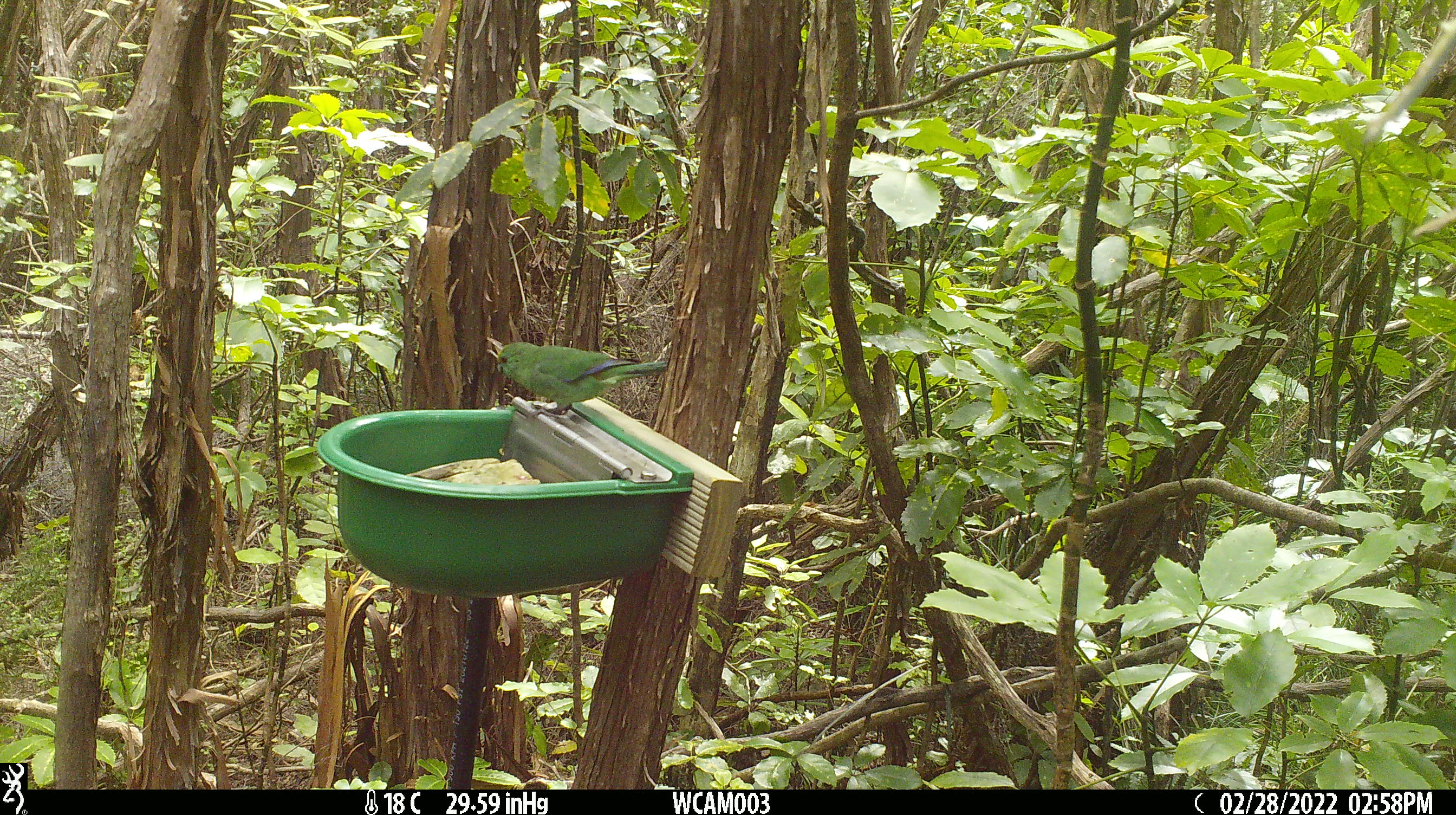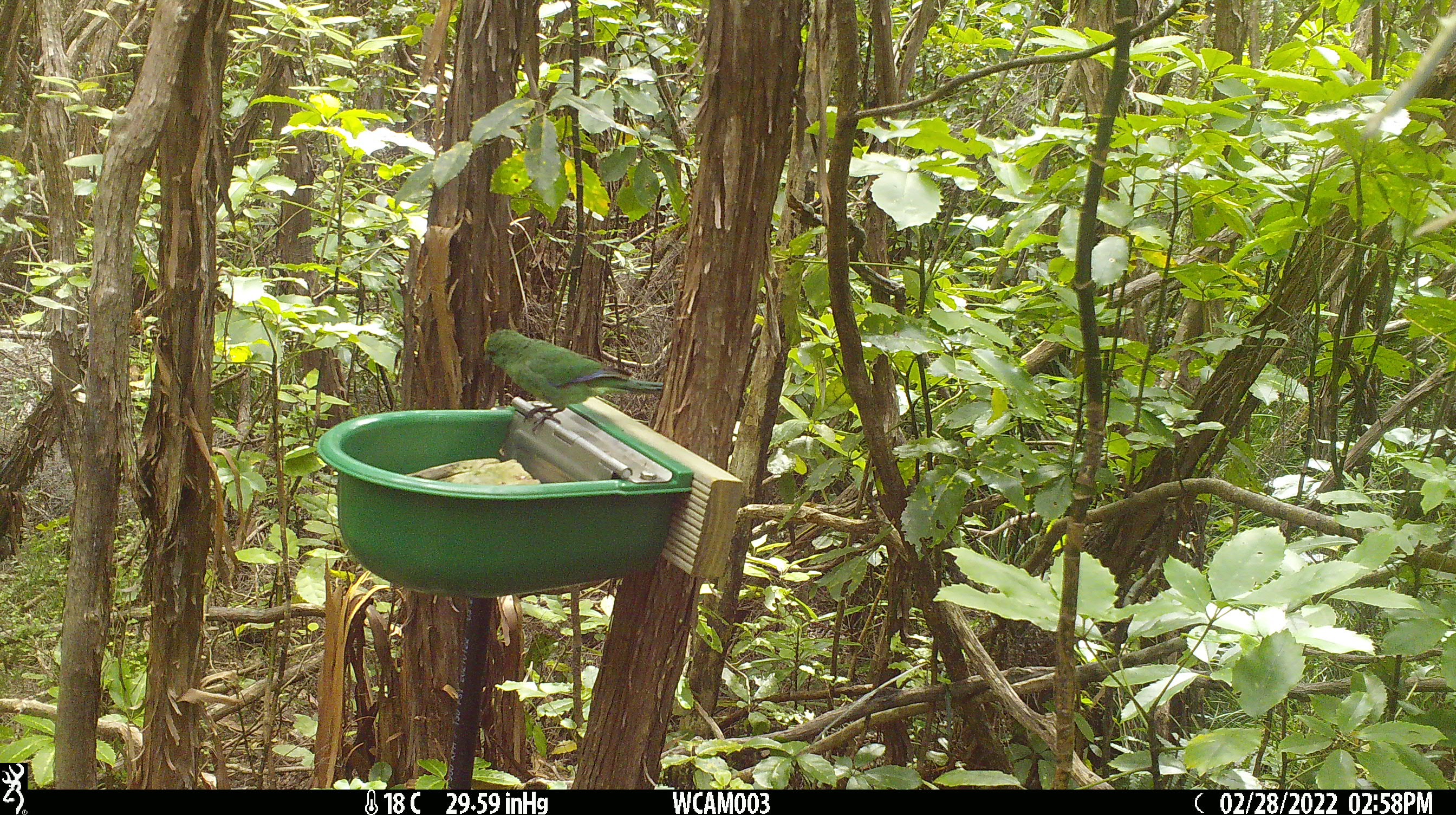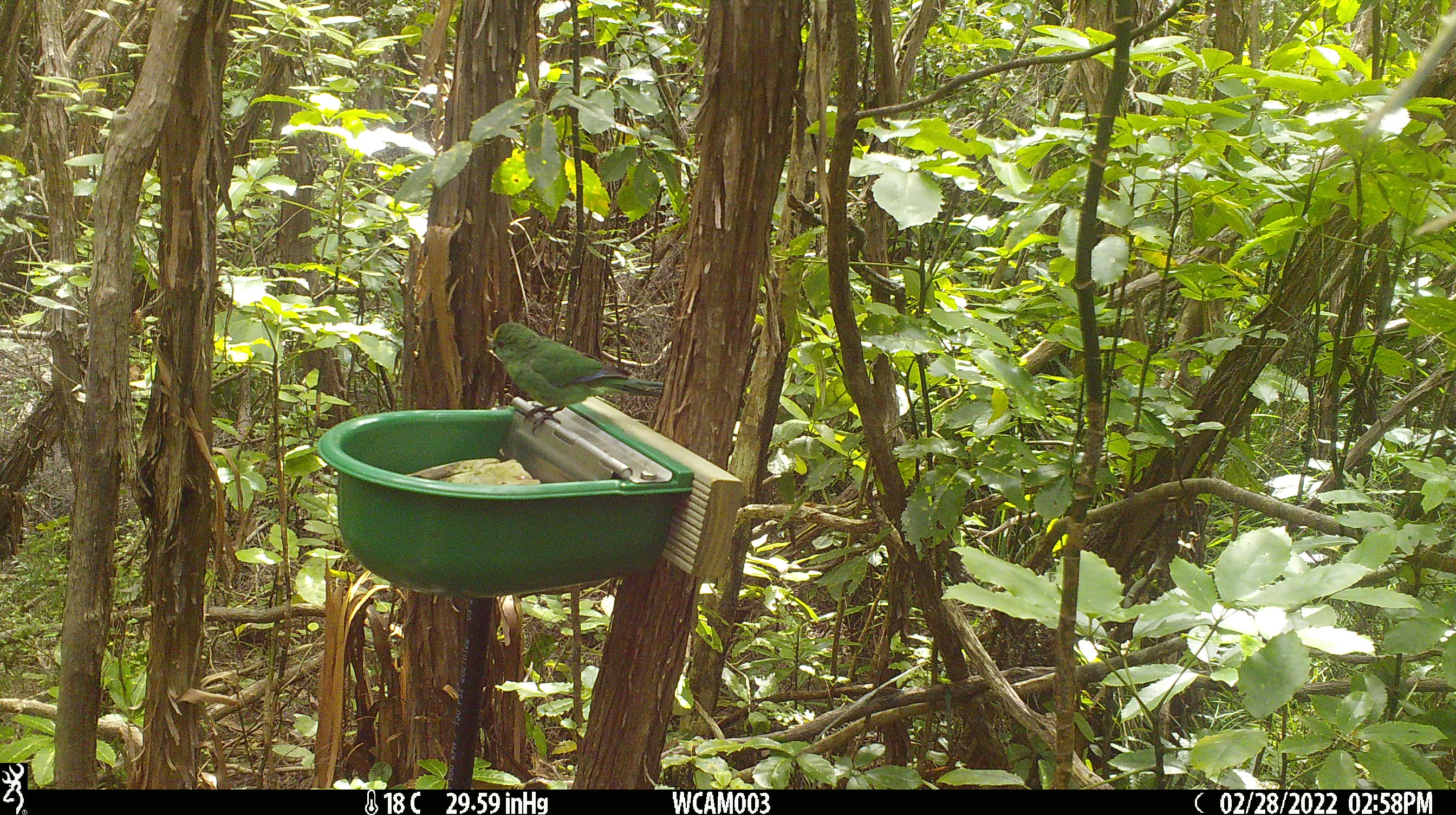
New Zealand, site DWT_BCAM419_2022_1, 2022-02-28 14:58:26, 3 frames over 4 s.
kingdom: Animalia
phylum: Chordata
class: Aves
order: Psittaciformes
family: Psittaculidae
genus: Cyanoramphus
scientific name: Cyanoramphus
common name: parakeet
Parakeet (Cyanoramphus).